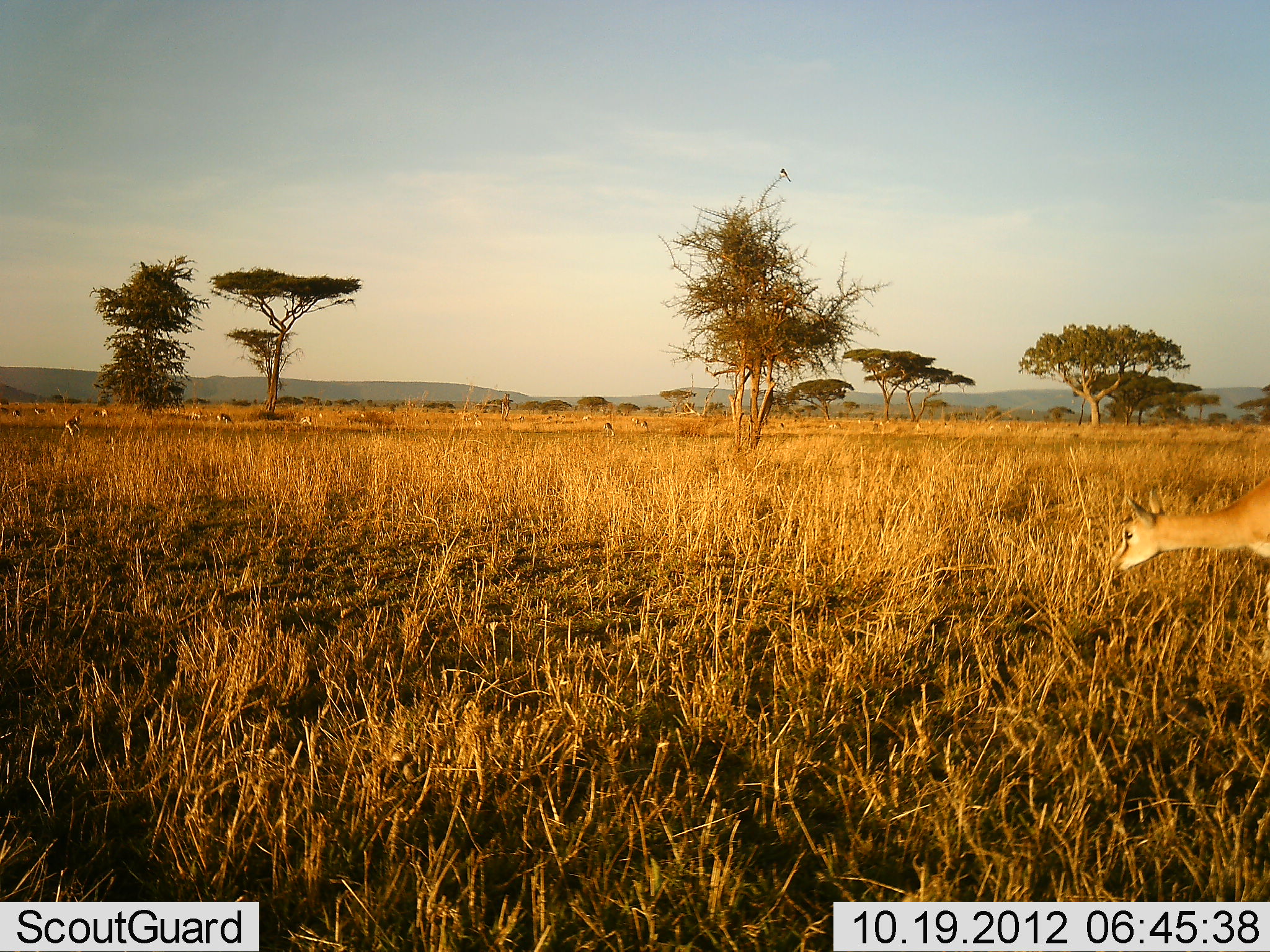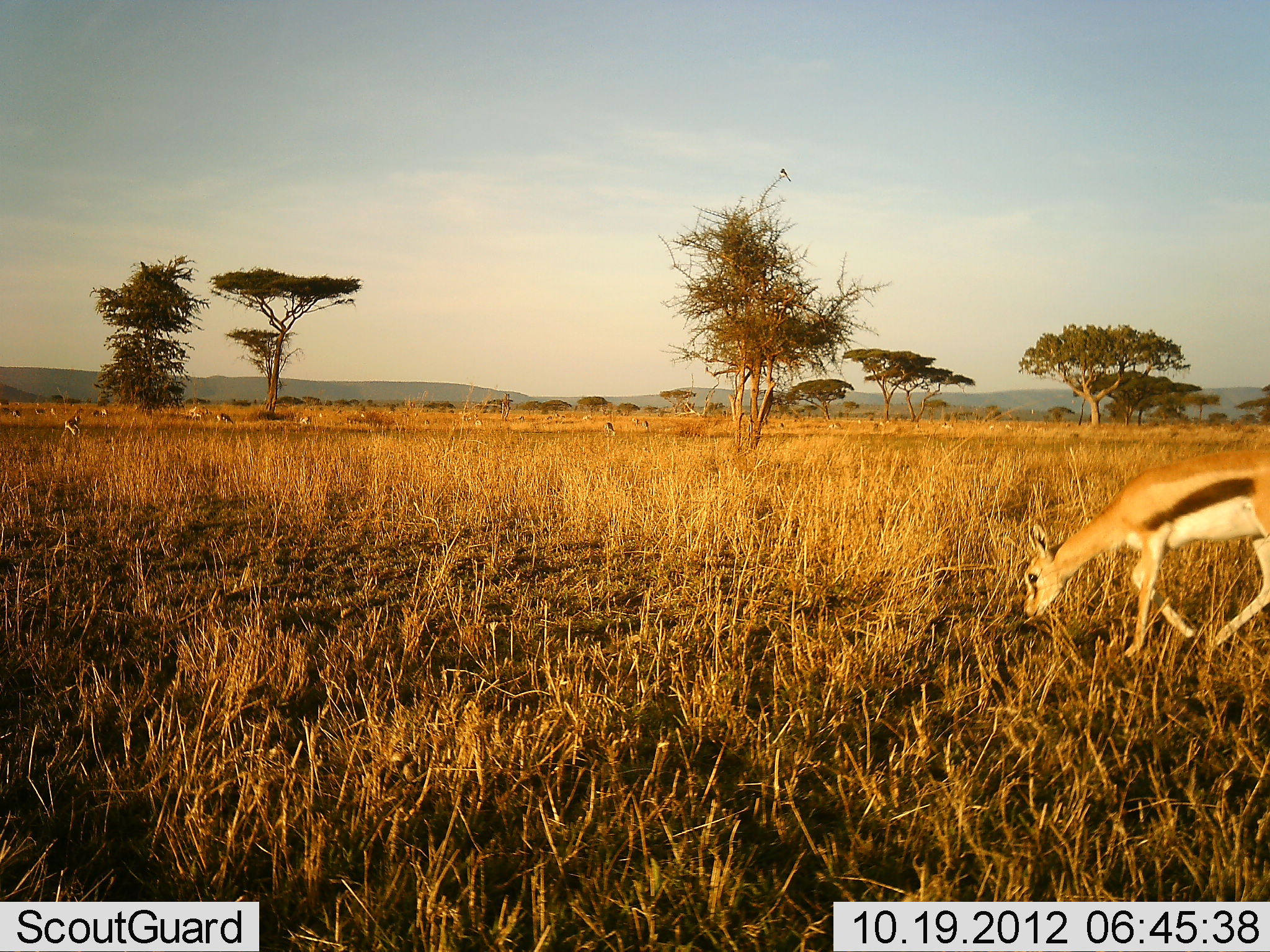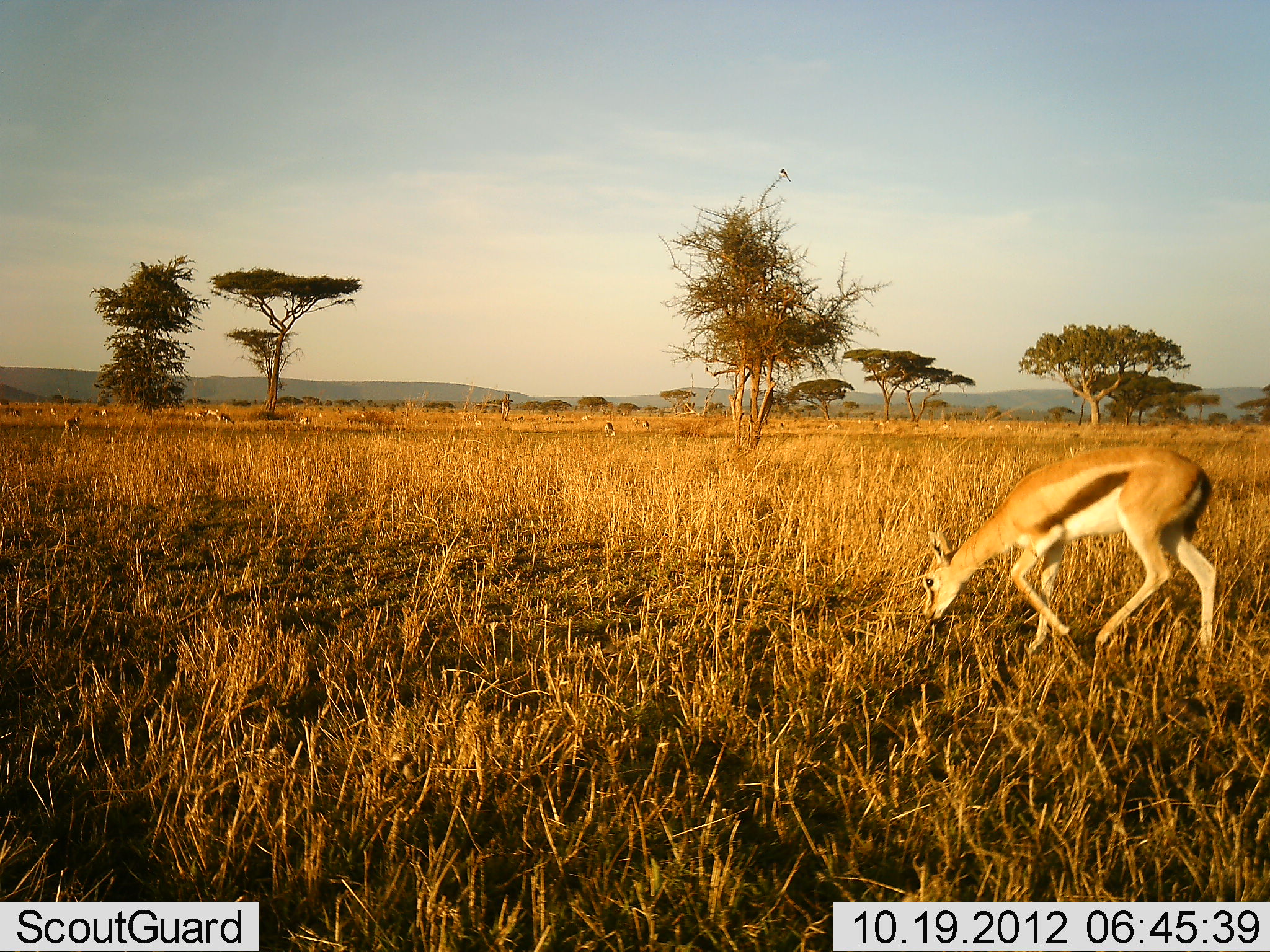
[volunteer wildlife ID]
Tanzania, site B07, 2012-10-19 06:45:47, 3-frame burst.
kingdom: Animalia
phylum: Chordata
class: Mammalia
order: Artiodactyla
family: Bovidae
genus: Eudorcas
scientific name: Eudorcas thomsonii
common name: thomson's gazelle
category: gazellethomsons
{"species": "gazellethomsons (thomson's gazelle) (Eudorcas thomsonii)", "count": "7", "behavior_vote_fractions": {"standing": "40%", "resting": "10%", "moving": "60%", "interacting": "0%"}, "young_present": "0%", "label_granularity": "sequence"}